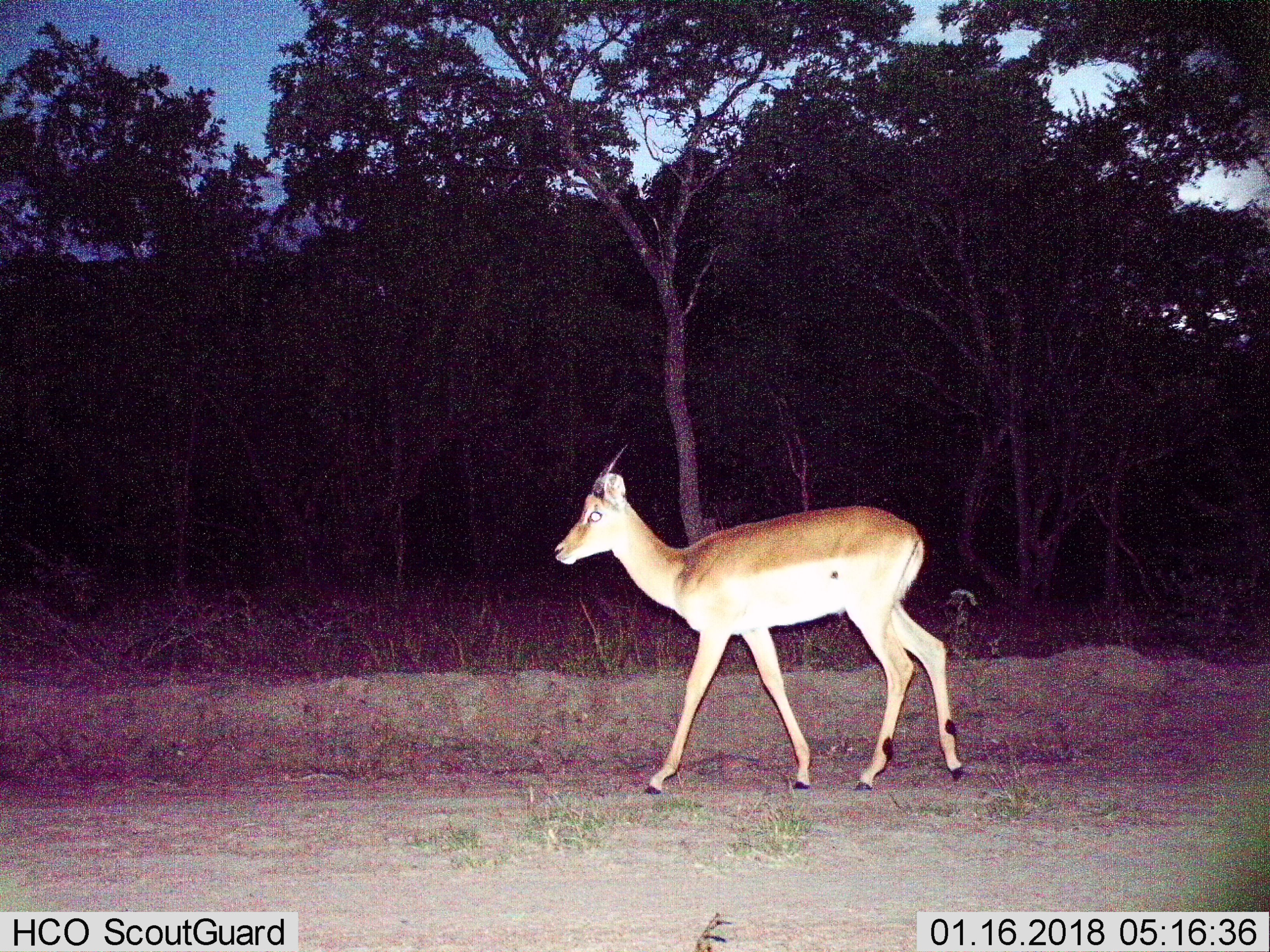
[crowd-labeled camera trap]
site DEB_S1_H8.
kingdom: Animalia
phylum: Chordata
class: Mammalia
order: Artiodactyla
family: Bovidae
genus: Aepyceros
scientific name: Aepyceros melampus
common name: impala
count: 1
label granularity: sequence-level